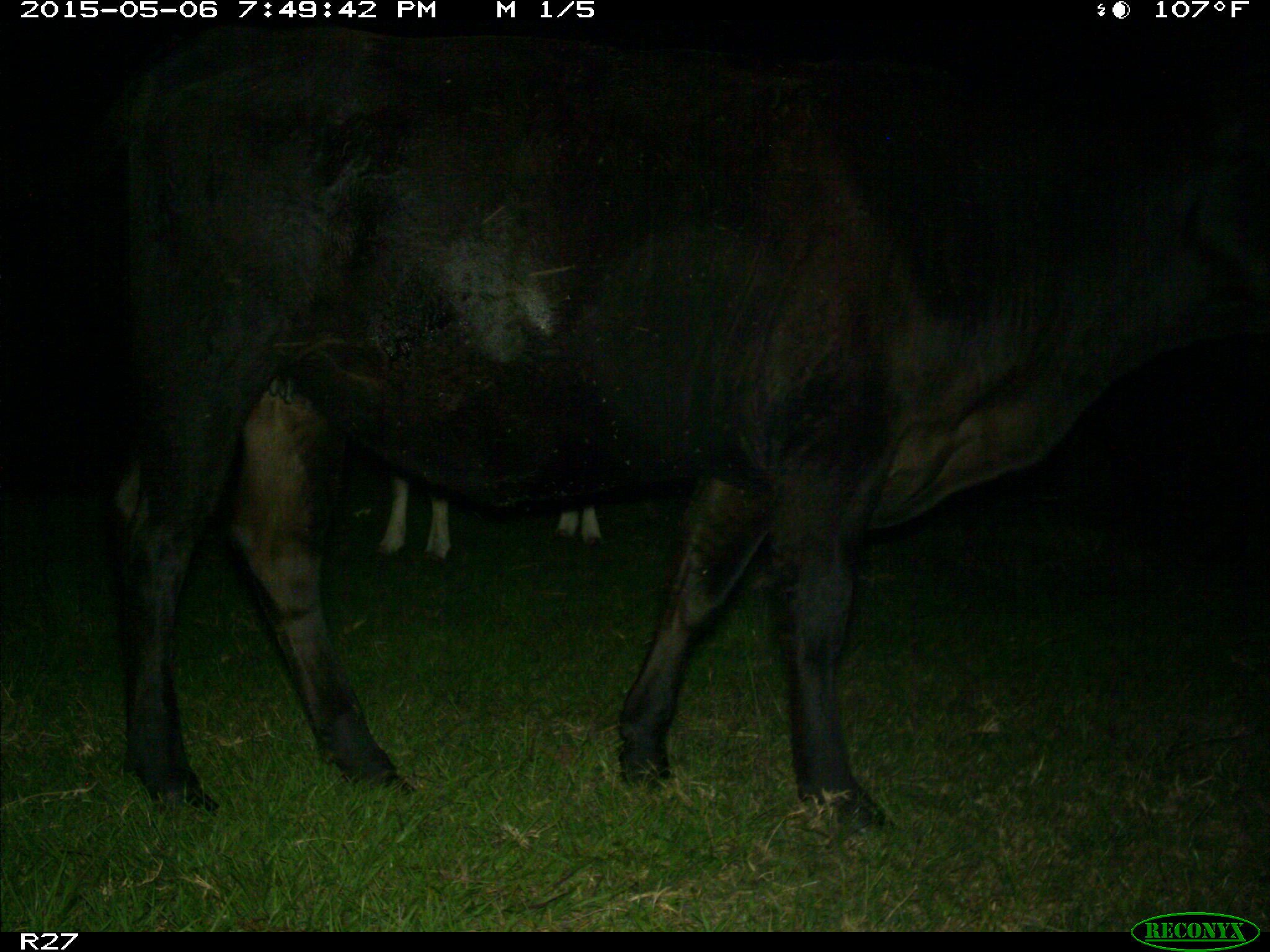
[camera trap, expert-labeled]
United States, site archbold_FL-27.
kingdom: Animalia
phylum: Chordata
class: Mammalia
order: Artiodactyla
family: Bovidae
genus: Bos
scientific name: Bos taurus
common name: domestic cow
Bos taurus (domestic cow).